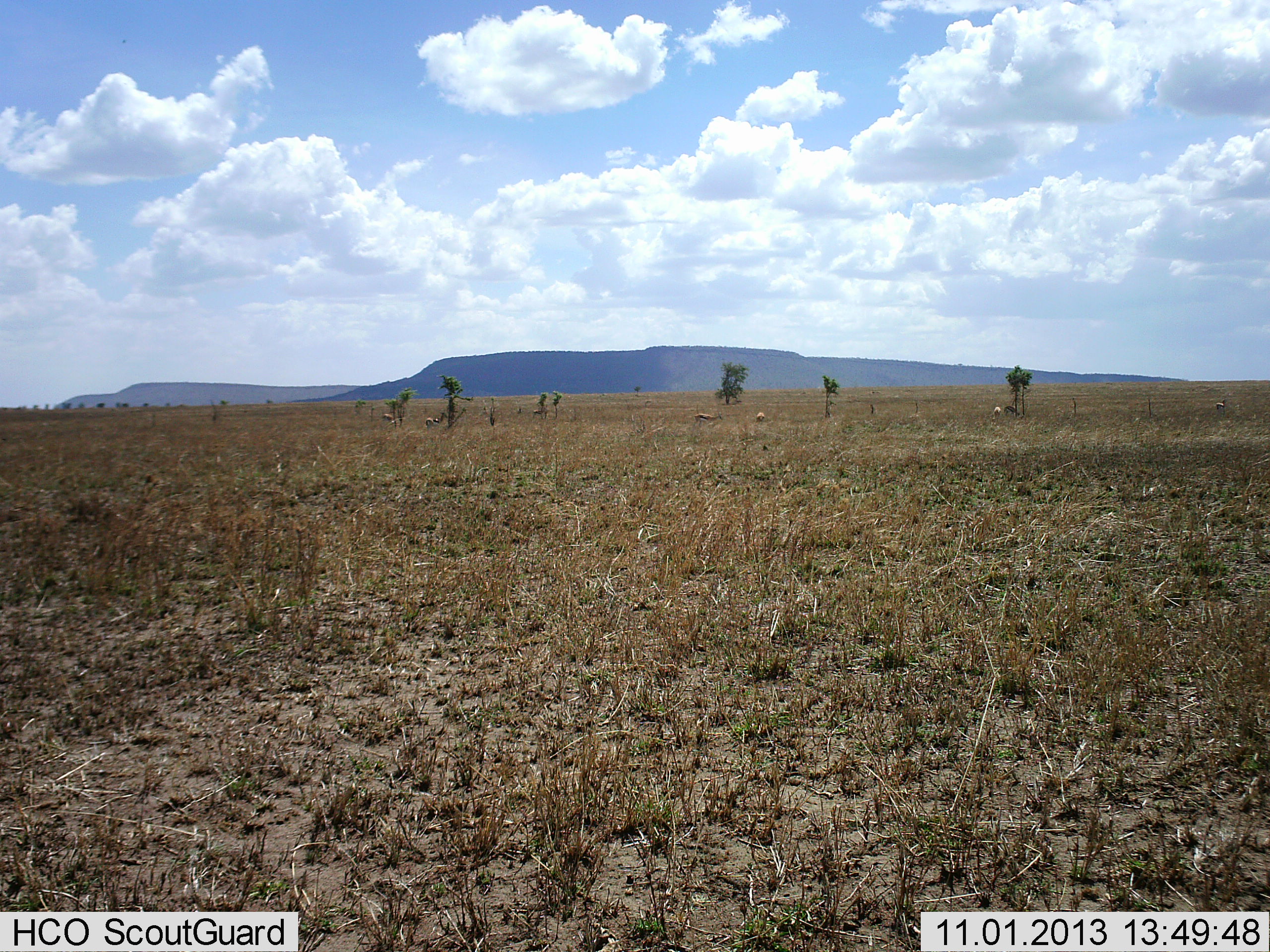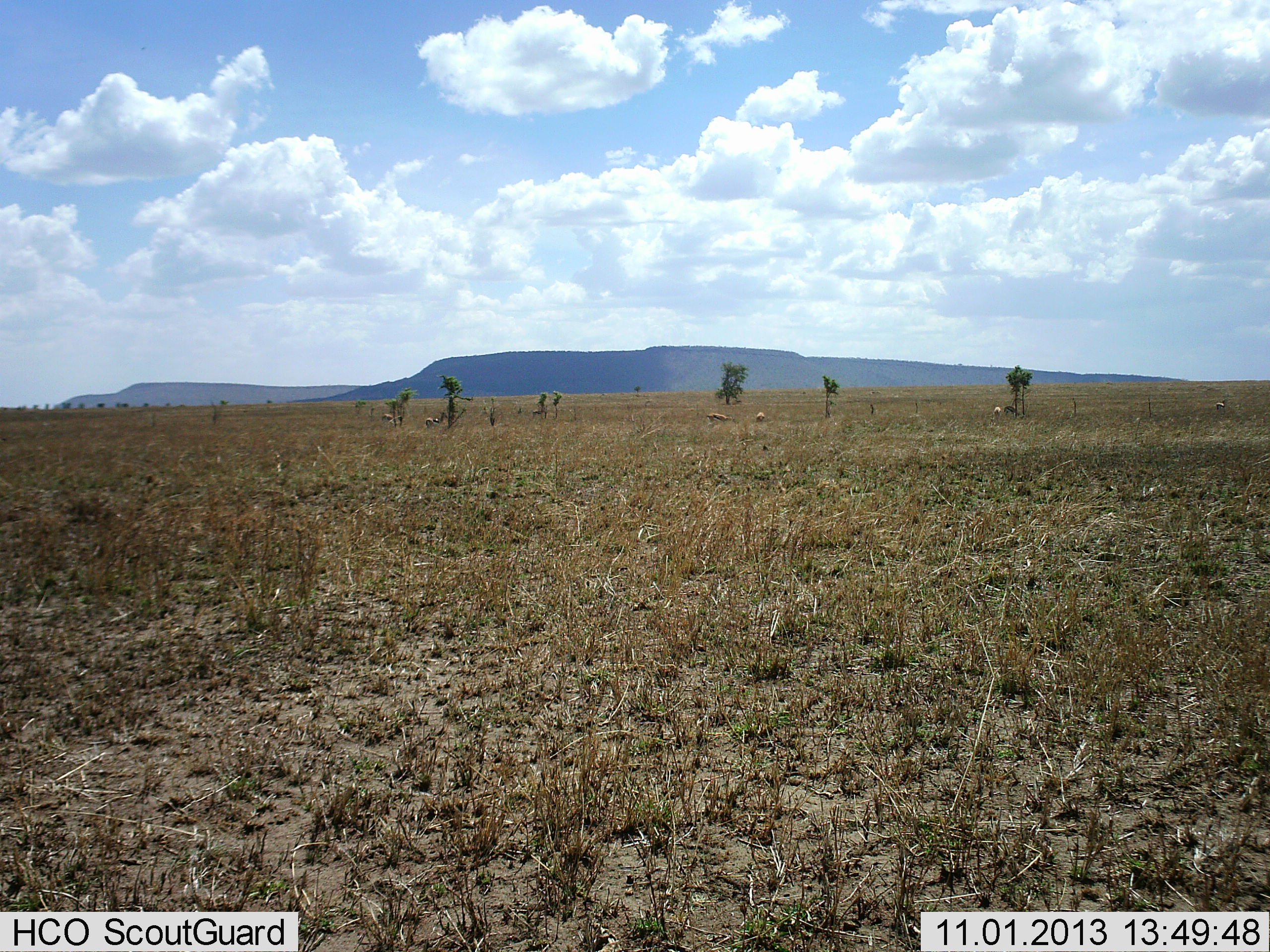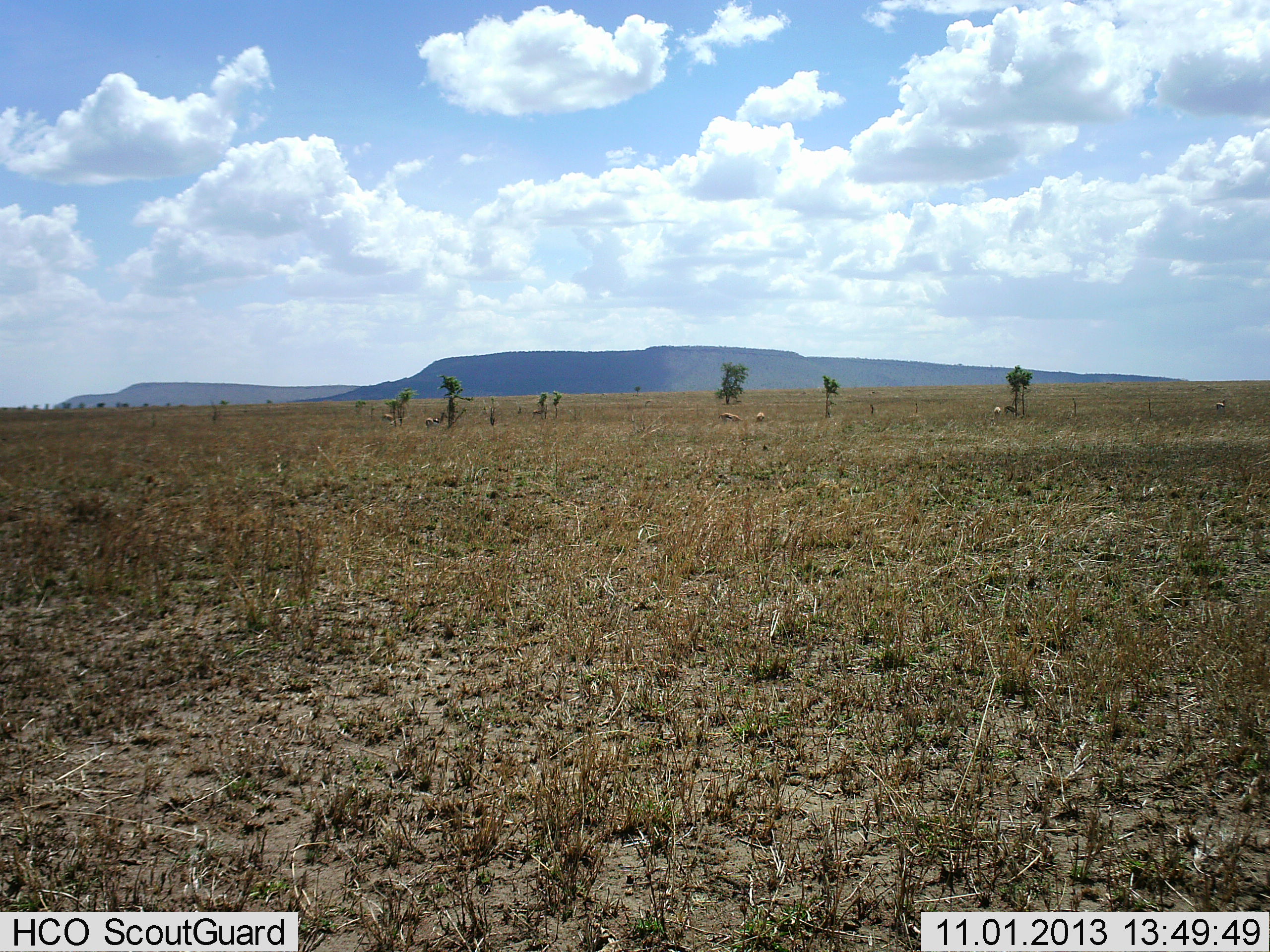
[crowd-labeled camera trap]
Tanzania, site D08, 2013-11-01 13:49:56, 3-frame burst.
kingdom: Animalia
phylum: Chordata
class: Mammalia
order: Artiodactyla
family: Bovidae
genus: Eudorcas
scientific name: Eudorcas thomsonii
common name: thomson's gazelle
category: gazellethomsons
Gazellethomsons (thomson's gazelle) (Eudorcas thomsonii), count 6. Behavior (volunteer vote fractions): standing 67%, resting 0%, moving 83%, interacting 0%. Young present (vote fraction): 0%. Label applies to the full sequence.